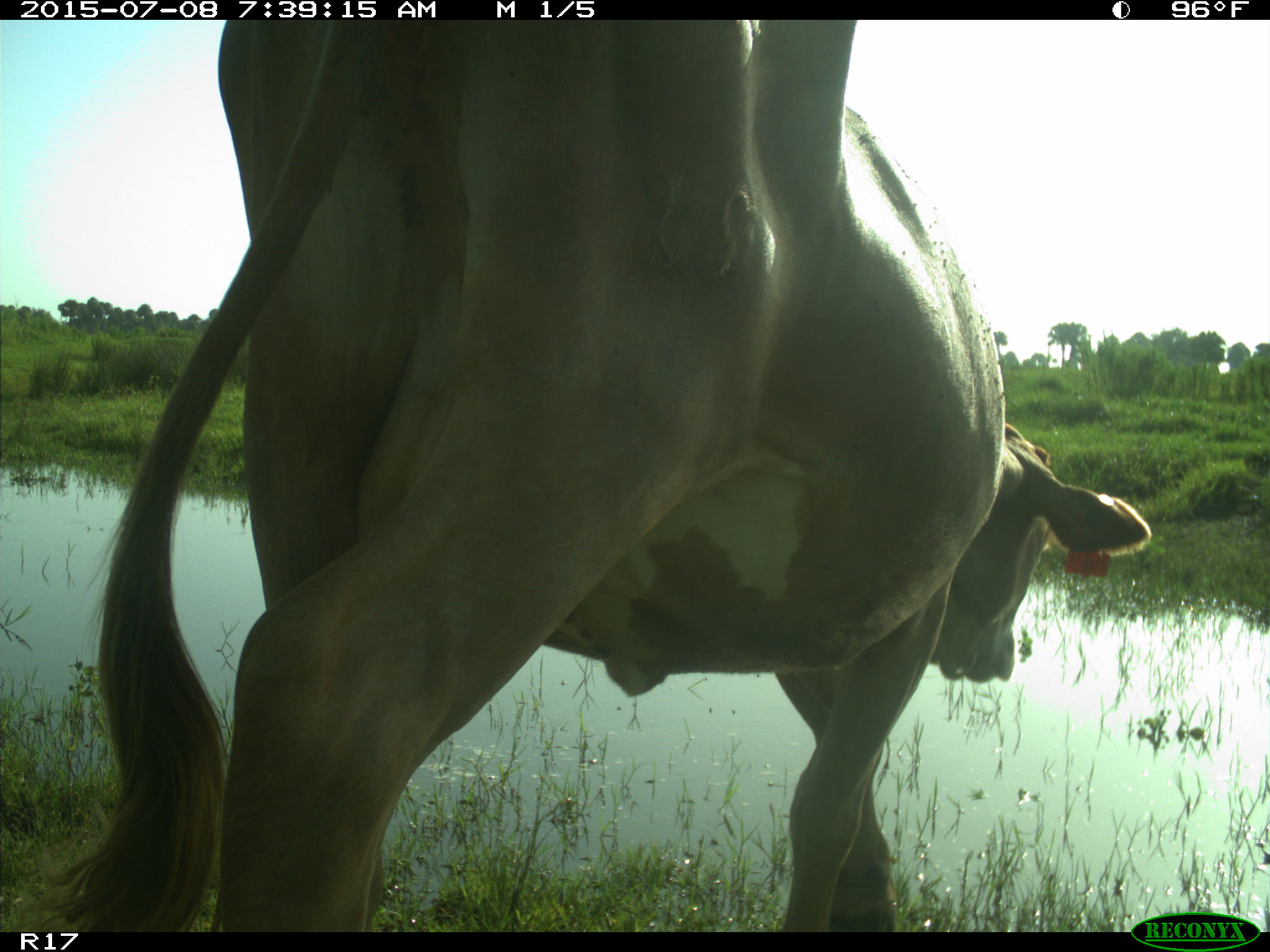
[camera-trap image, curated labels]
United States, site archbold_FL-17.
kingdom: Animalia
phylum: Chordata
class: Mammalia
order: Artiodactyla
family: Bovidae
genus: Bos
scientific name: Bos taurus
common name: domestic cow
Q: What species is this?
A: Bos taurus (domestic cow).